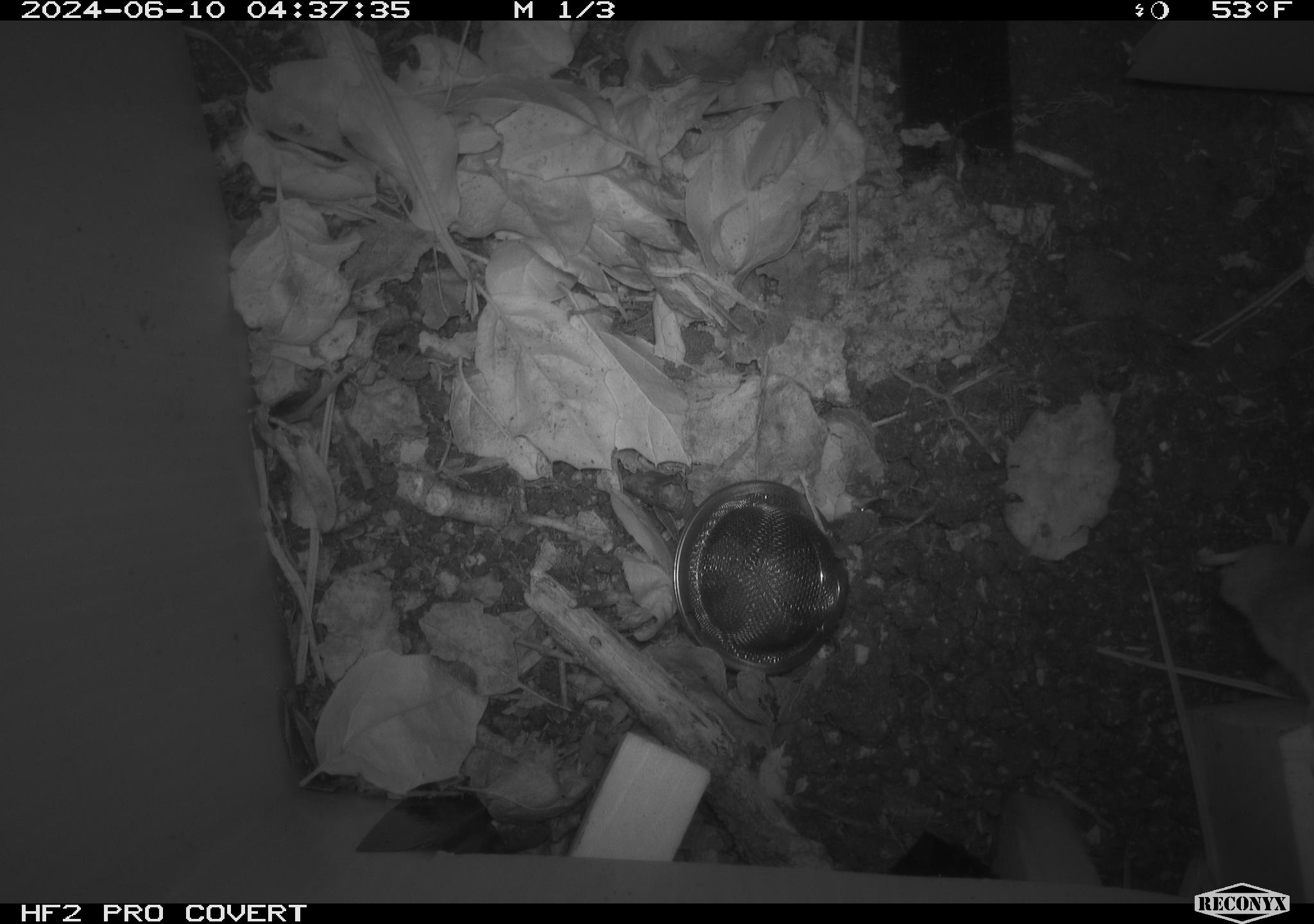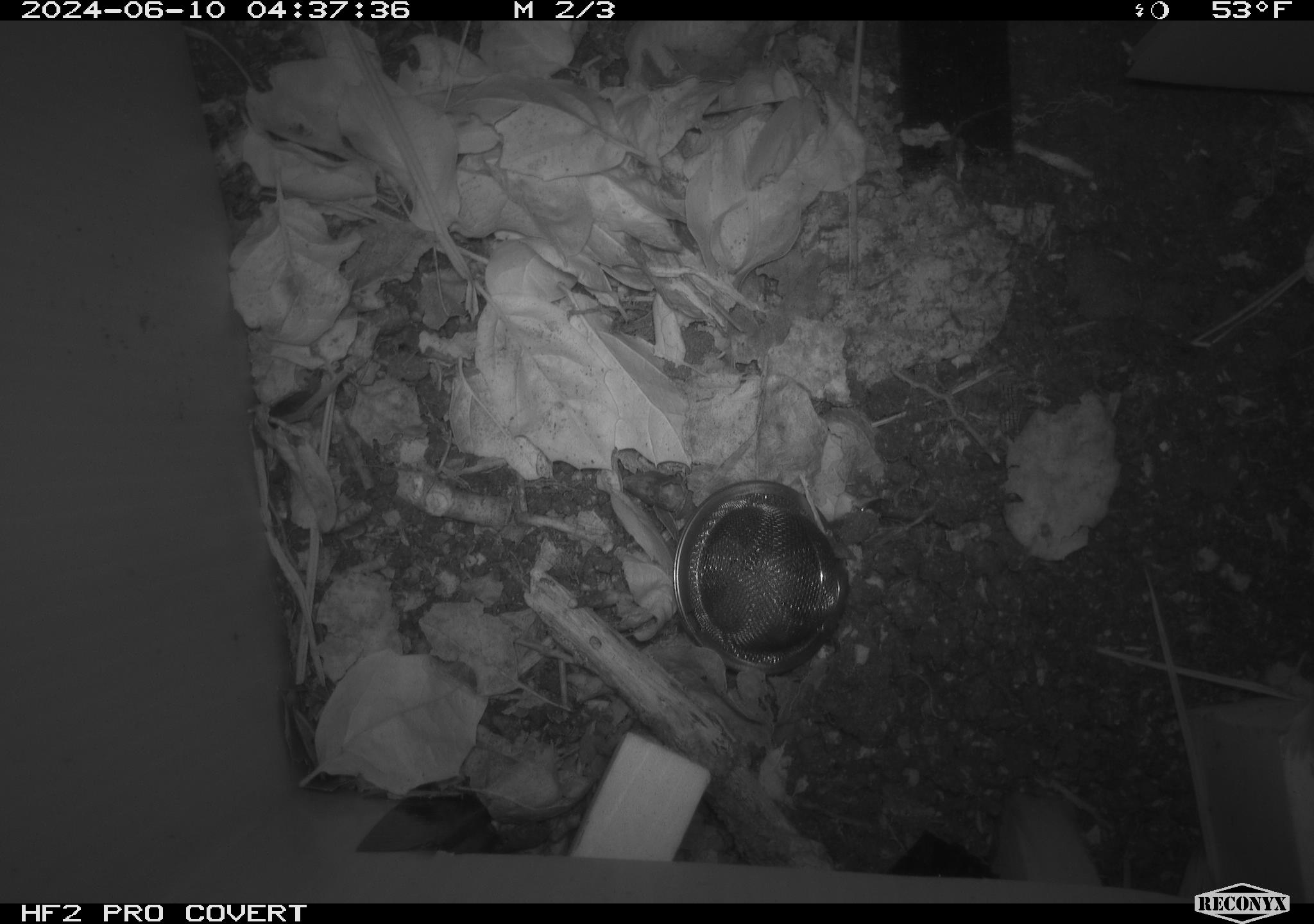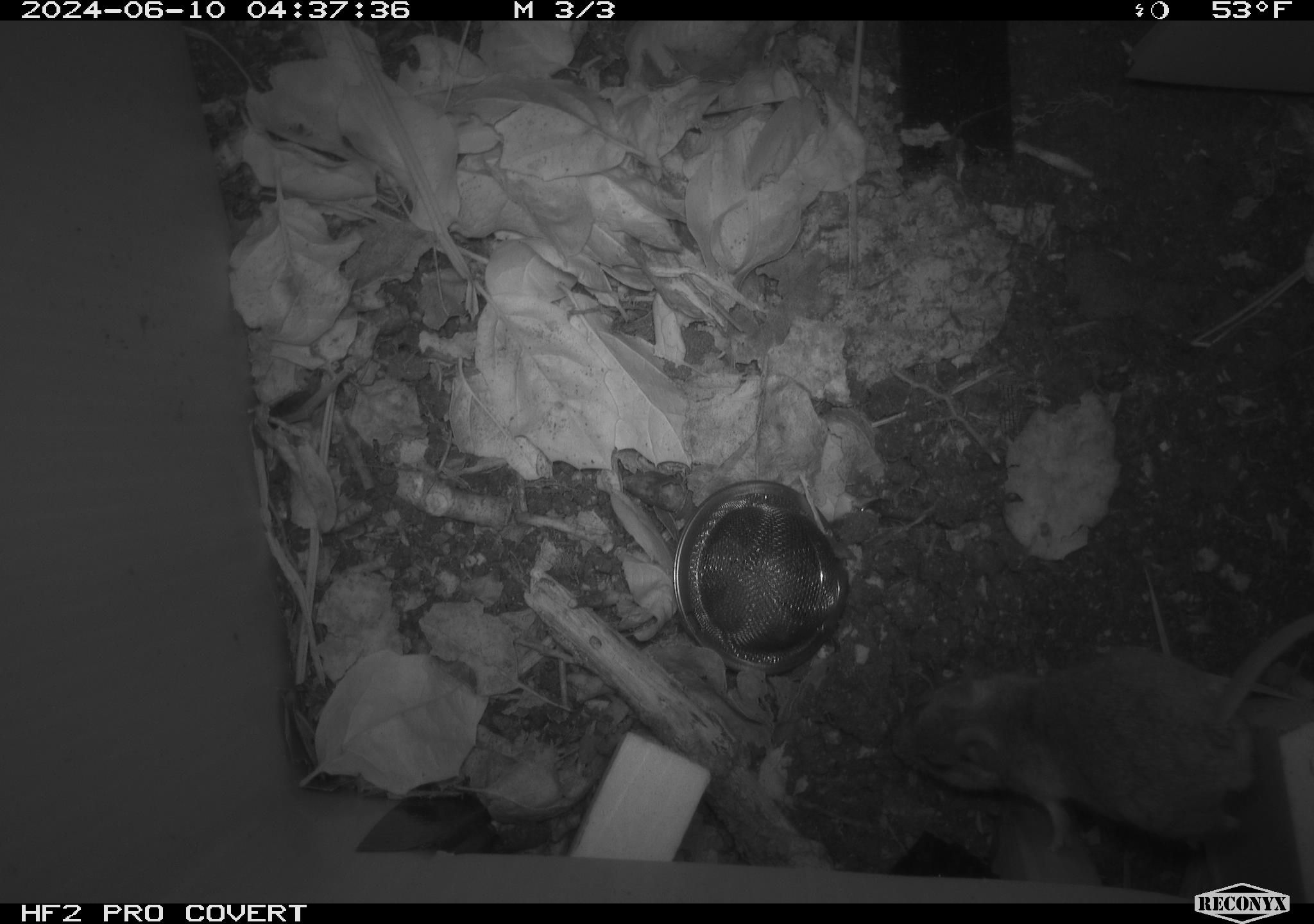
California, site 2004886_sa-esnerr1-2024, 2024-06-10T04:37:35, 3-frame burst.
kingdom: Animalia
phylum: Chordata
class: Mammalia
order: Rodentia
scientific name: Rodentia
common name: rodent